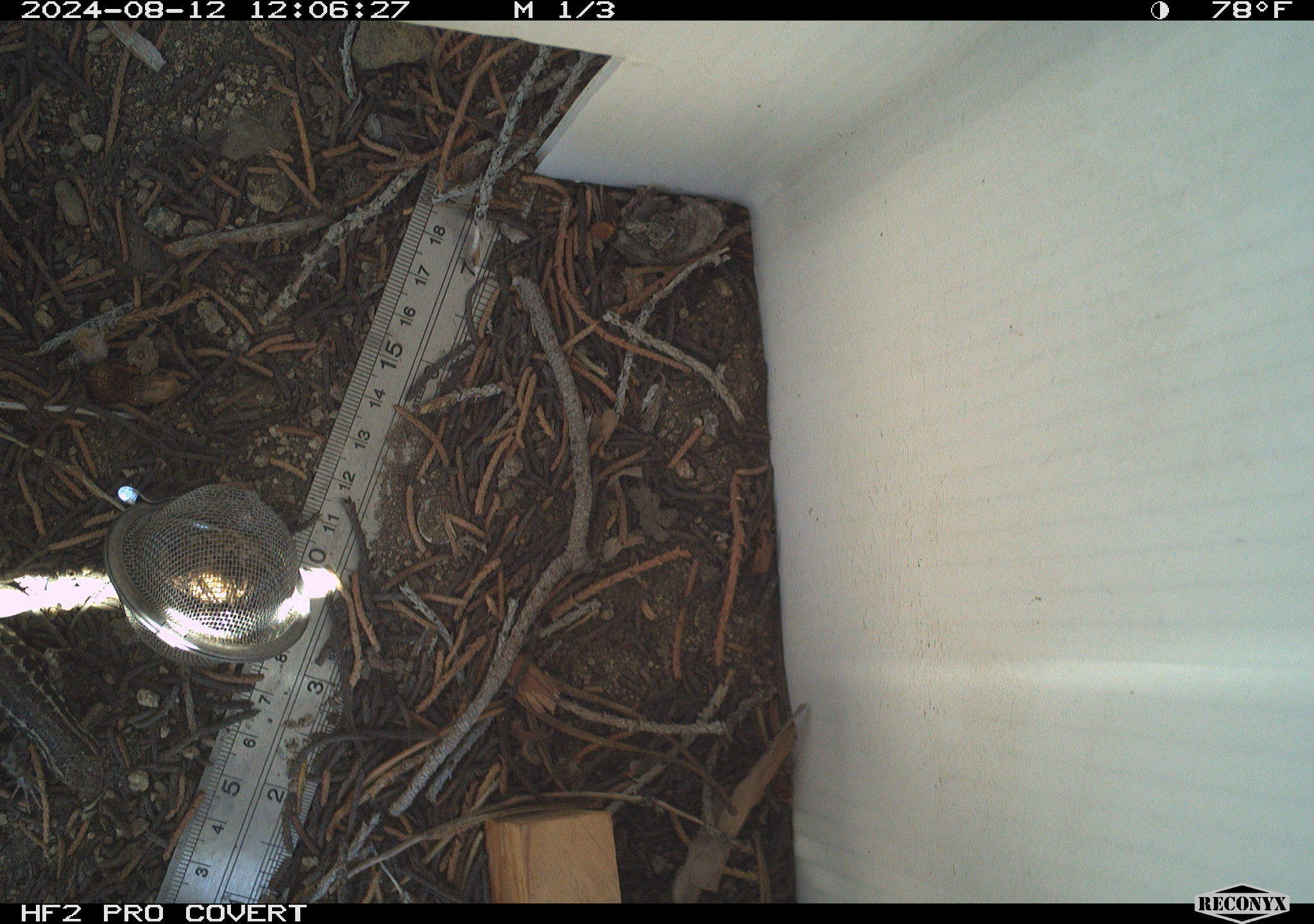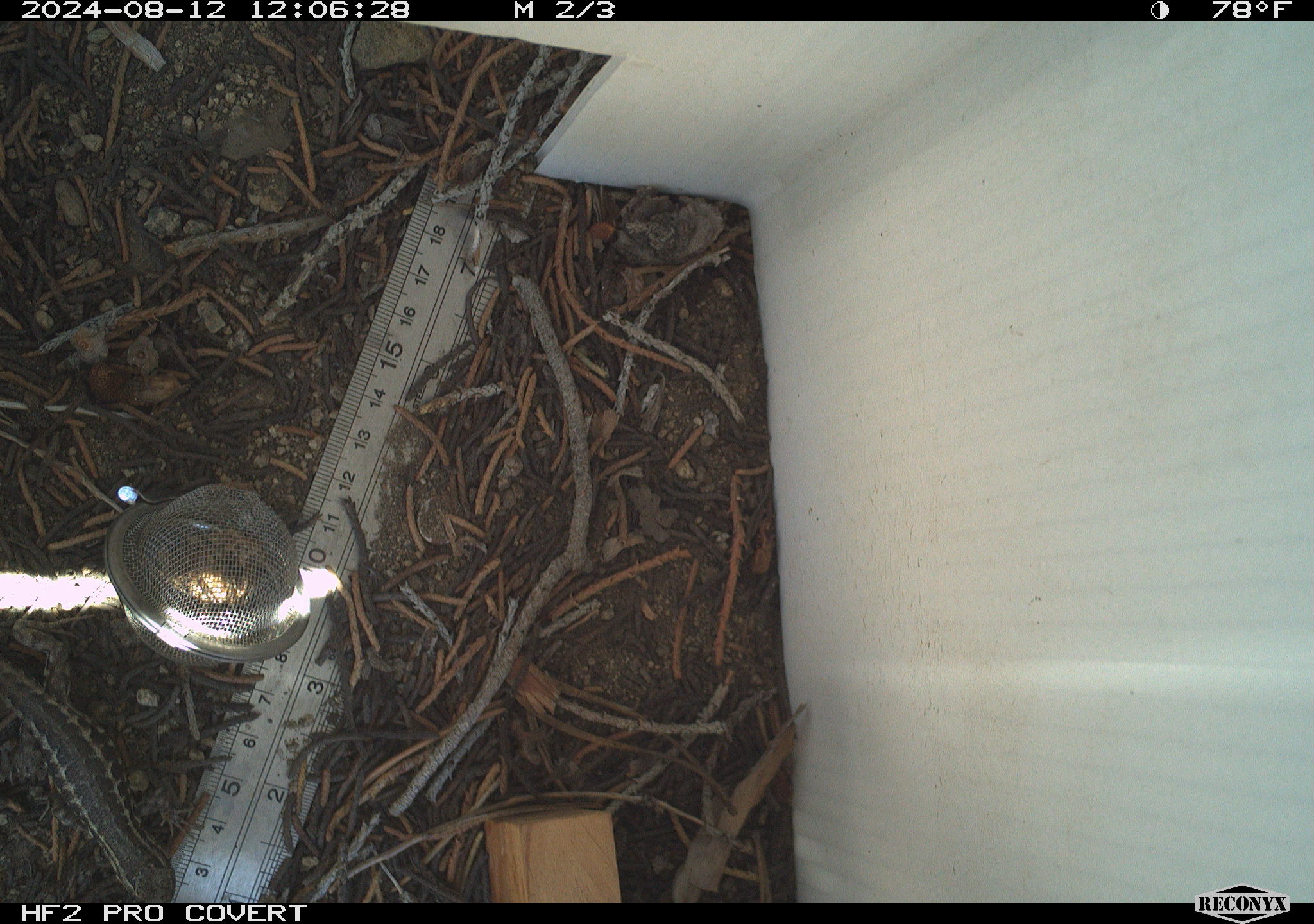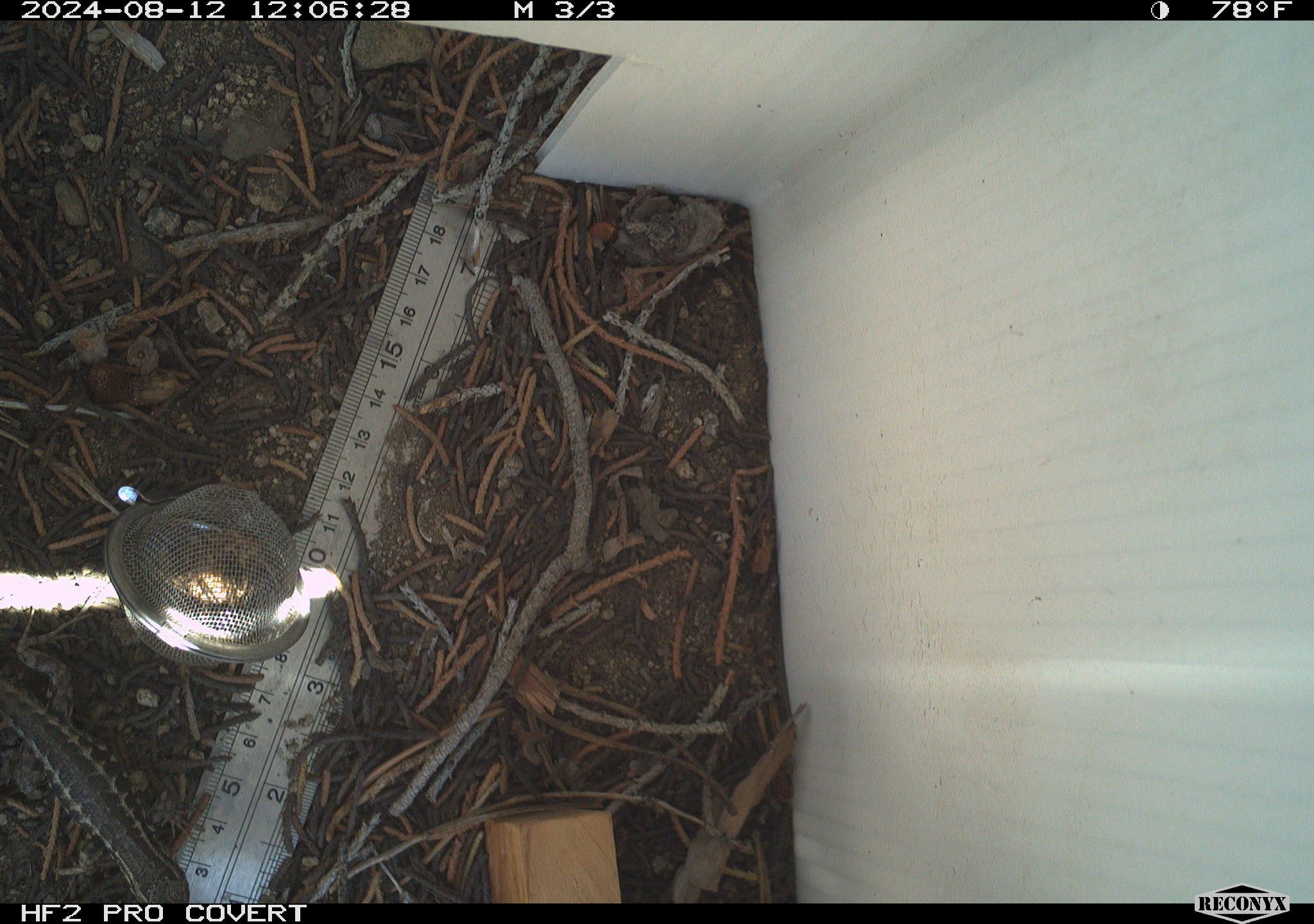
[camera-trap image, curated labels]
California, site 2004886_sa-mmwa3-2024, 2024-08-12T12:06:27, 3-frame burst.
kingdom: Animalia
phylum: Chordata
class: Reptilia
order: Squamata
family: Phrynosomatidae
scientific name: Phrynosomatidae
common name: phrynosomatid lizards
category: phrynosomatidae family